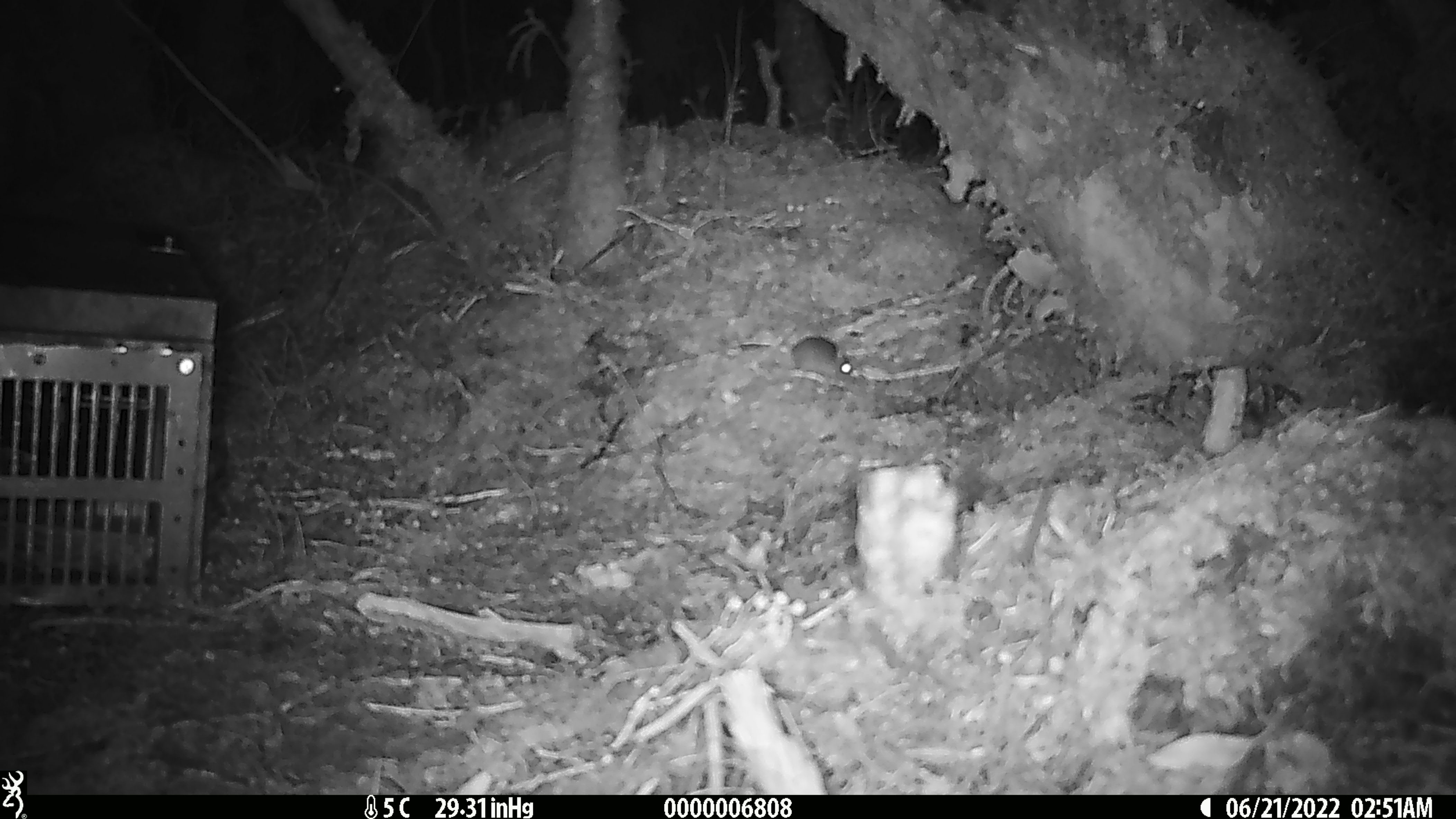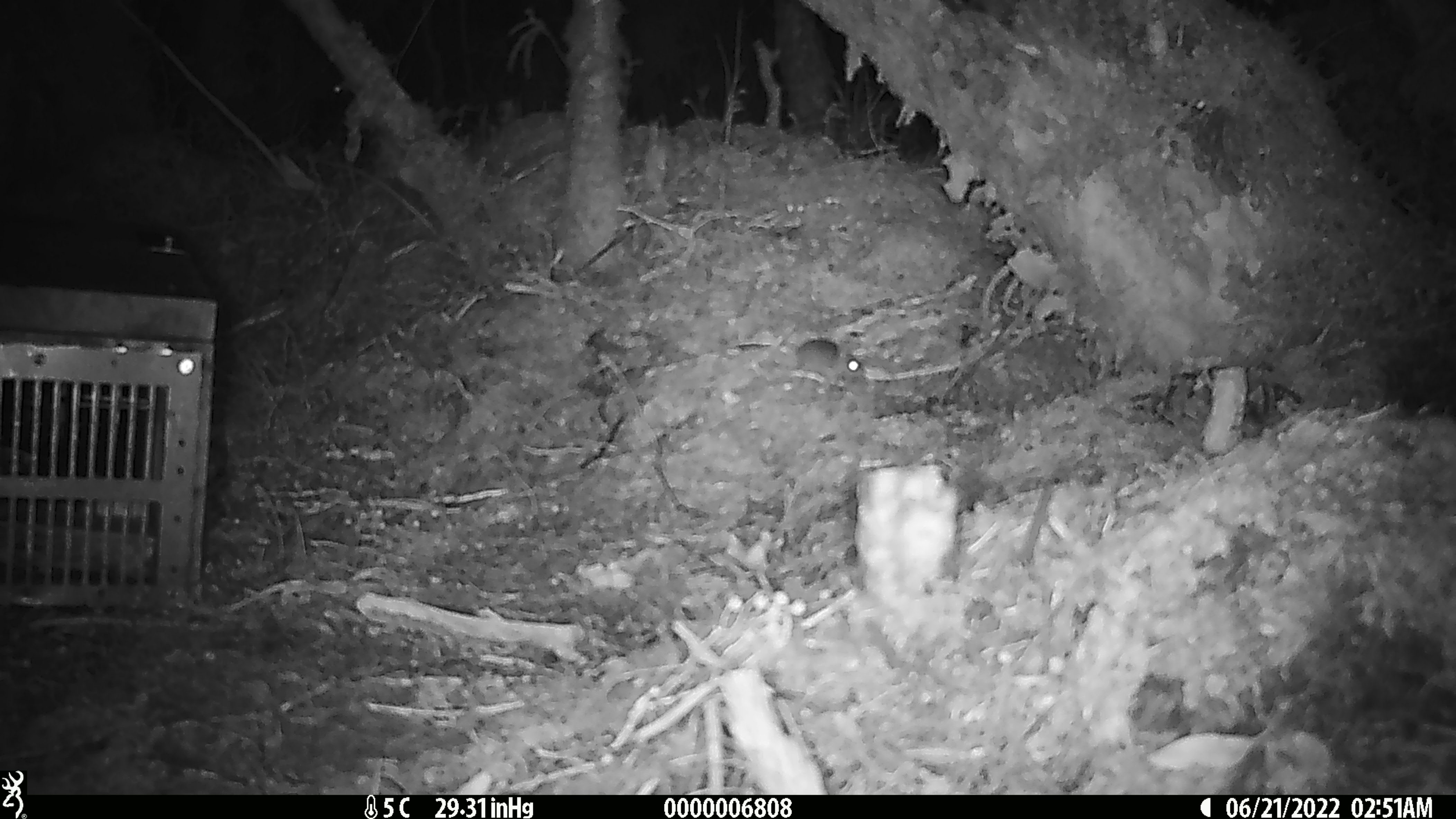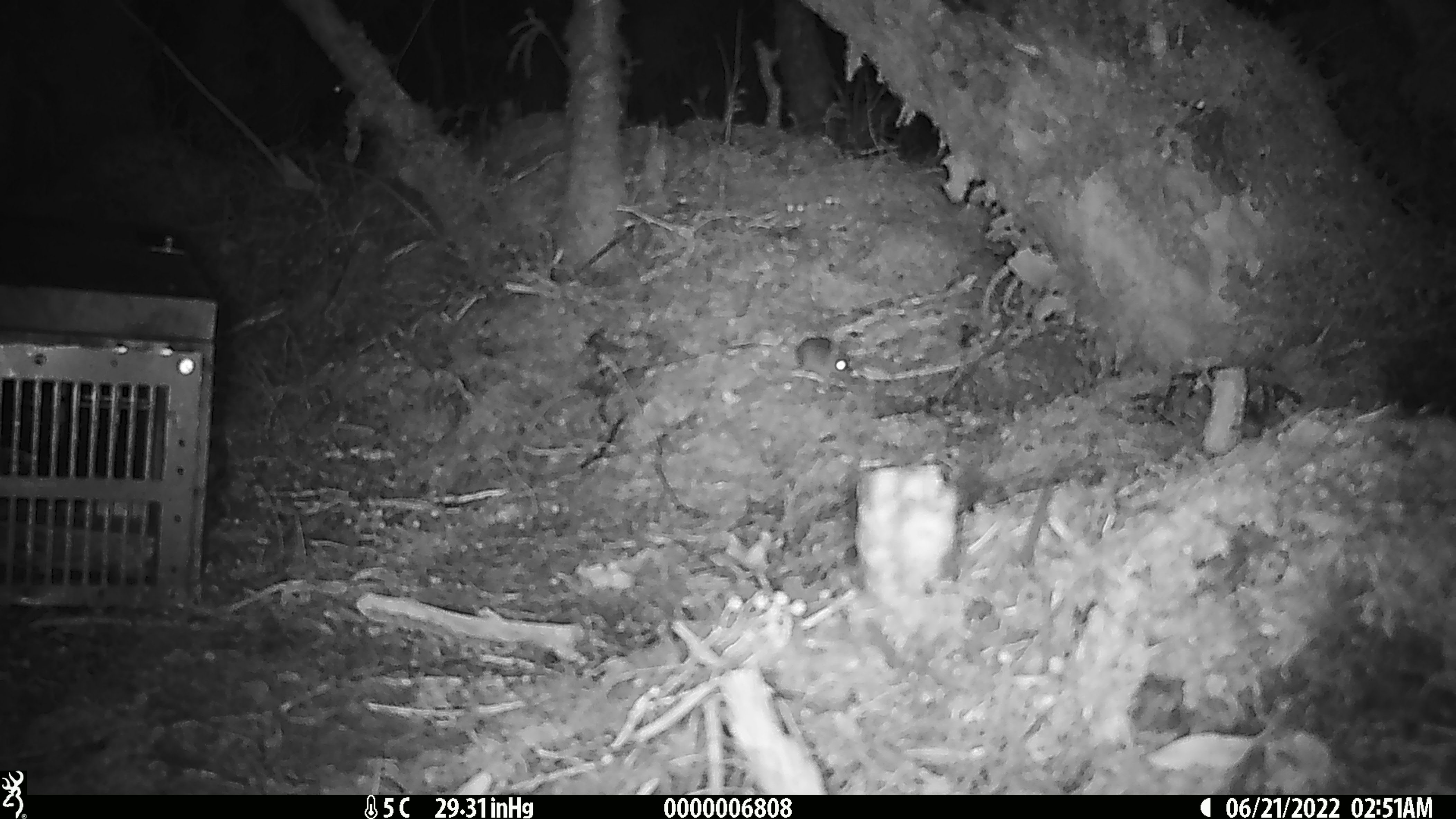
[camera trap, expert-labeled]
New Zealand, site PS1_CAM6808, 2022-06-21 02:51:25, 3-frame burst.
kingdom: Animalia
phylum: Chordata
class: Mammalia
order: Rodentia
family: Muridae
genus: Mus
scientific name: Mus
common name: mouse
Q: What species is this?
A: Mouse (Mus).